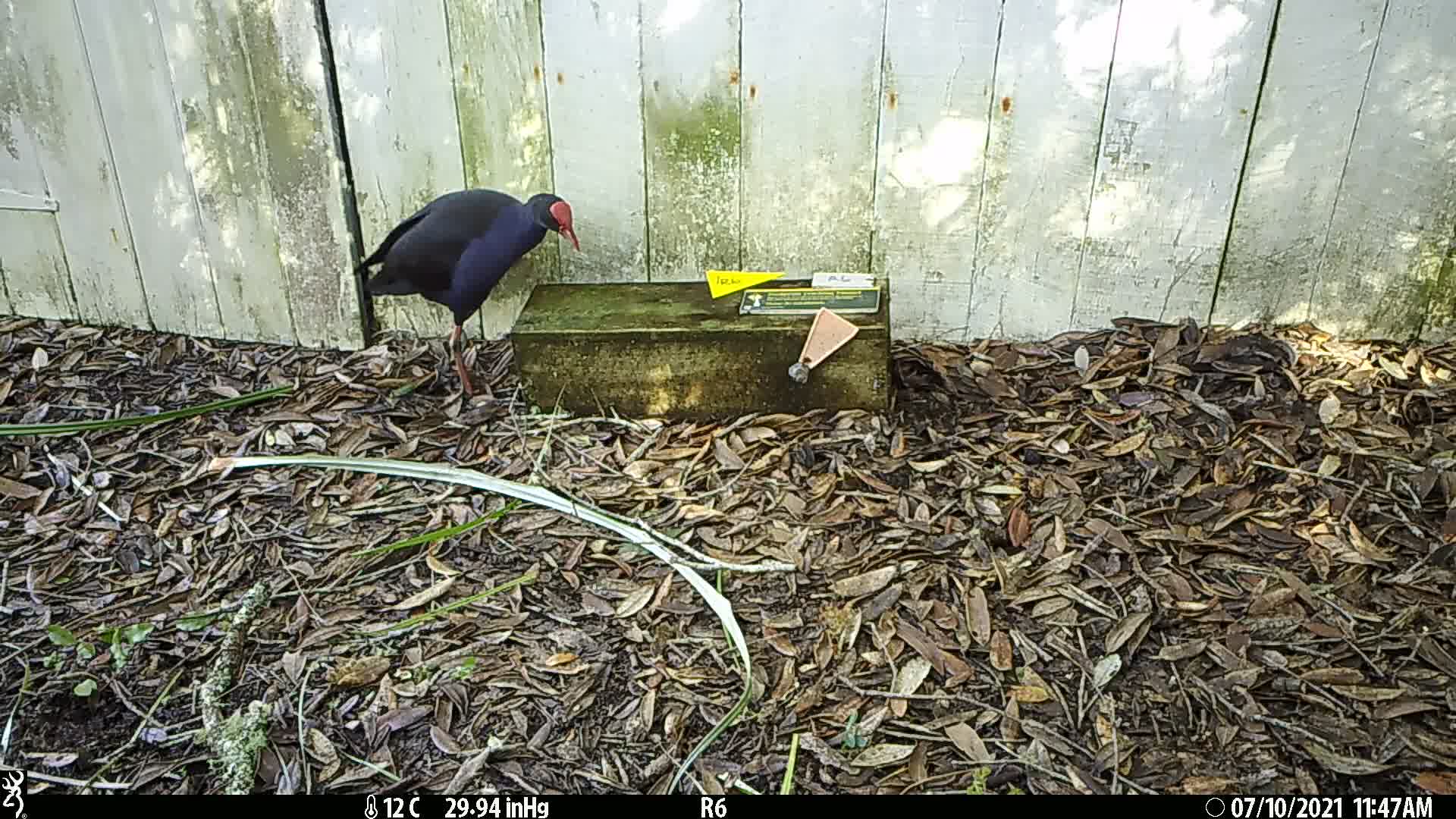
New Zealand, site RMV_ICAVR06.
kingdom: Animalia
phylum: Chordata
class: Aves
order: Gruiformes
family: Rallidae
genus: Porphyrio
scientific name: Porphyrio melanotus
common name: australasian swamphen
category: pukeko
Pukeko (australasian swamphen) (Porphyrio melanotus).